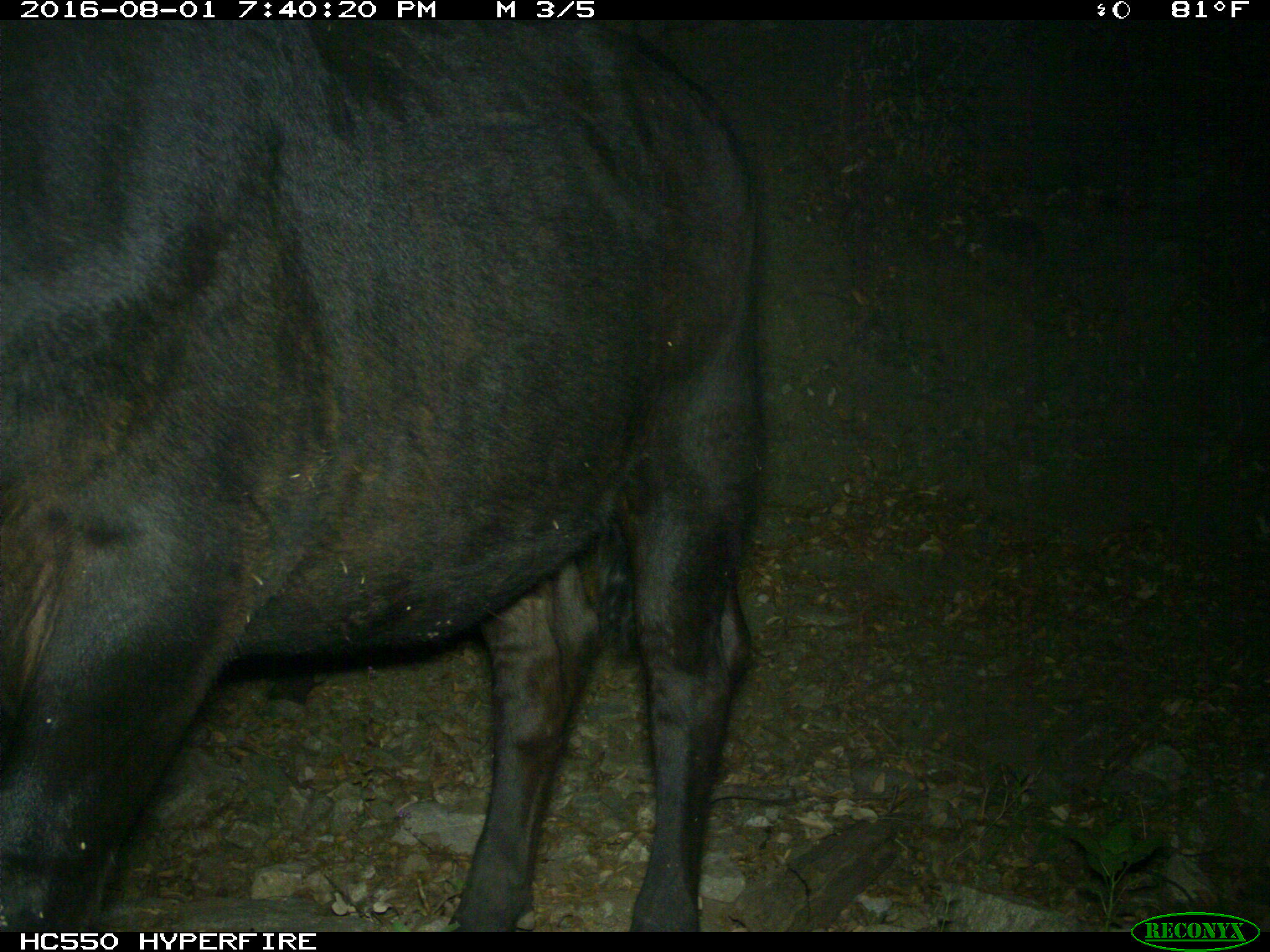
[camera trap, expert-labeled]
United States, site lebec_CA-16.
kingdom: Animalia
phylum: Chordata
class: Mammalia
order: Artiodactyla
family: Bovidae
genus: Bos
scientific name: Bos taurus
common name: domestic cow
Bos taurus (domestic cow).